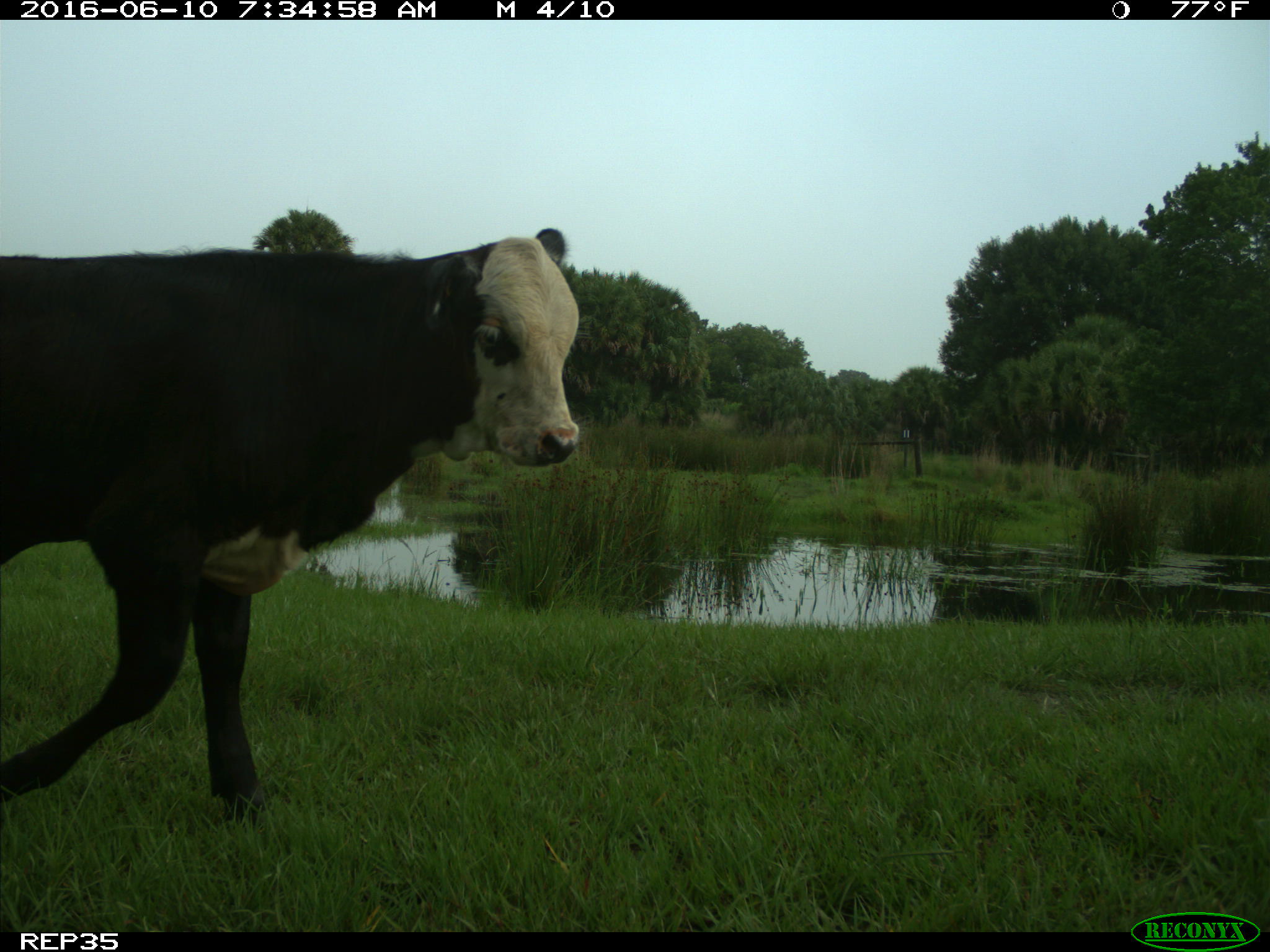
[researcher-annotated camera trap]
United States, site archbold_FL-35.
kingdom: Animalia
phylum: Chordata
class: Mammalia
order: Artiodactyla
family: Bovidae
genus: Bos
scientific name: Bos taurus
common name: domestic cow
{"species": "Bos taurus (domestic cow)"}